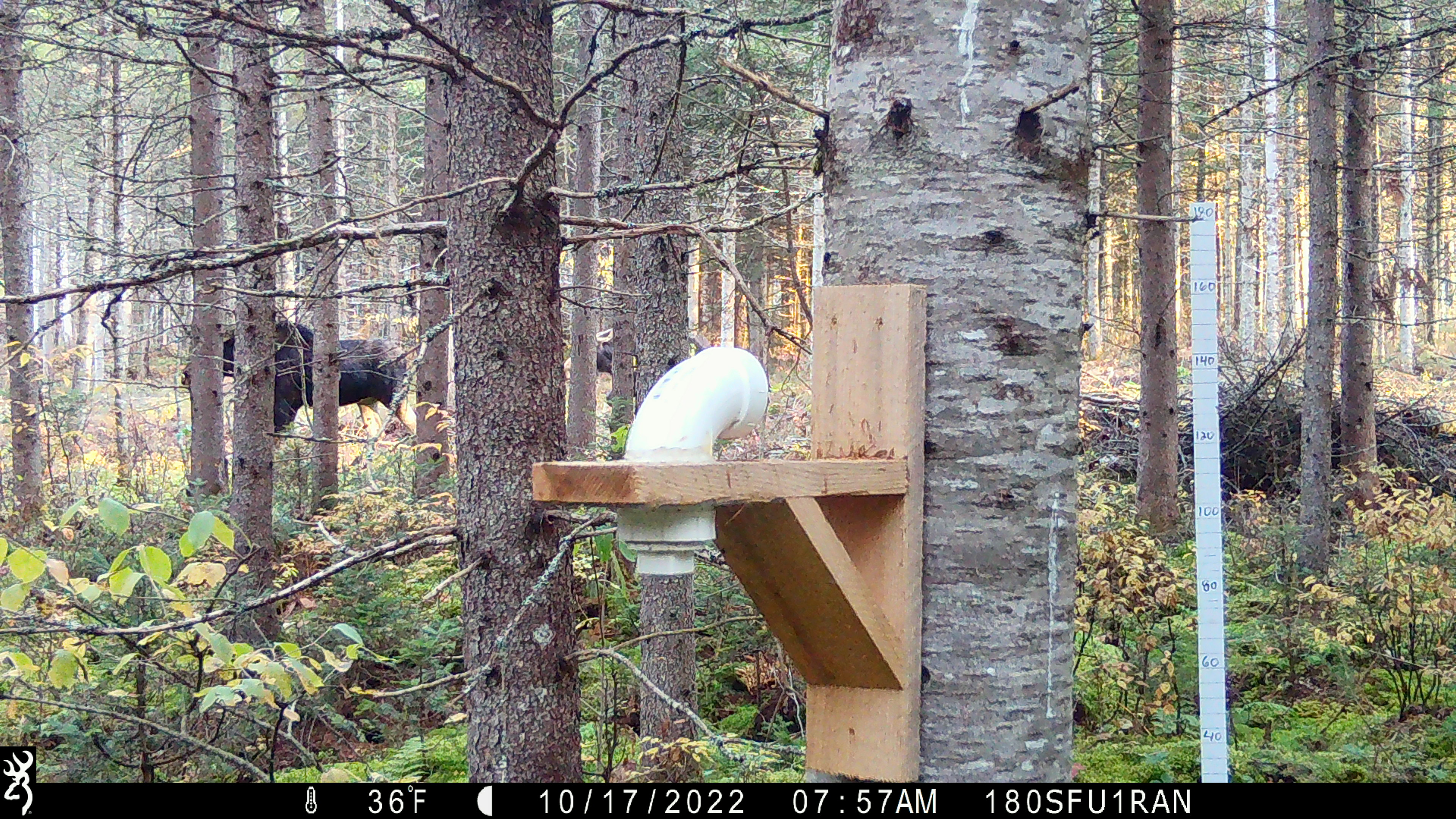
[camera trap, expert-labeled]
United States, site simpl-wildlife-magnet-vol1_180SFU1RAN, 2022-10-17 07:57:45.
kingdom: Animalia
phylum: Chordata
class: Mammalia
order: Artiodactyla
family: Cervidae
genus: Alces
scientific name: Alces alces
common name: moose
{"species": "moose (Alces alces)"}